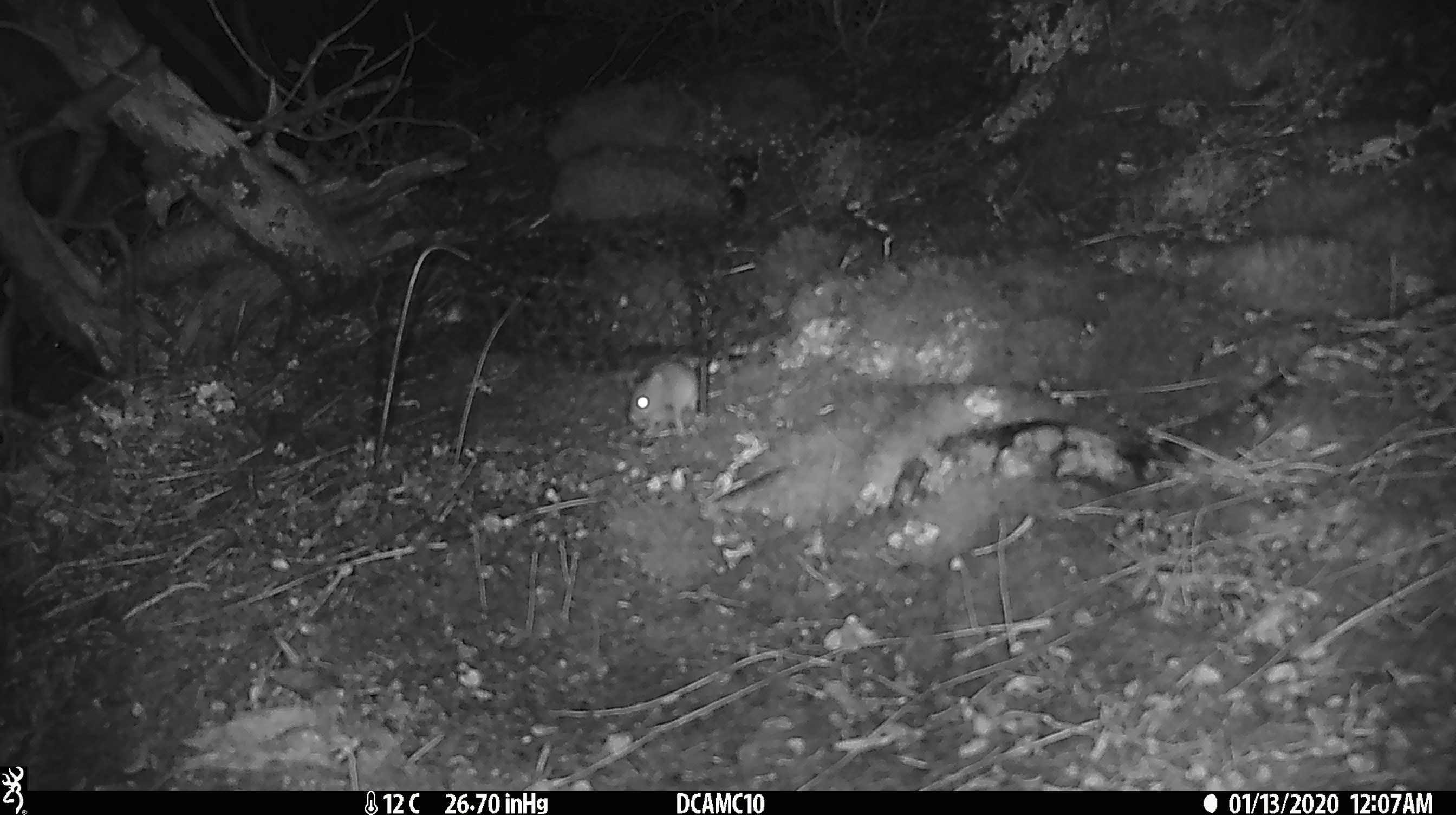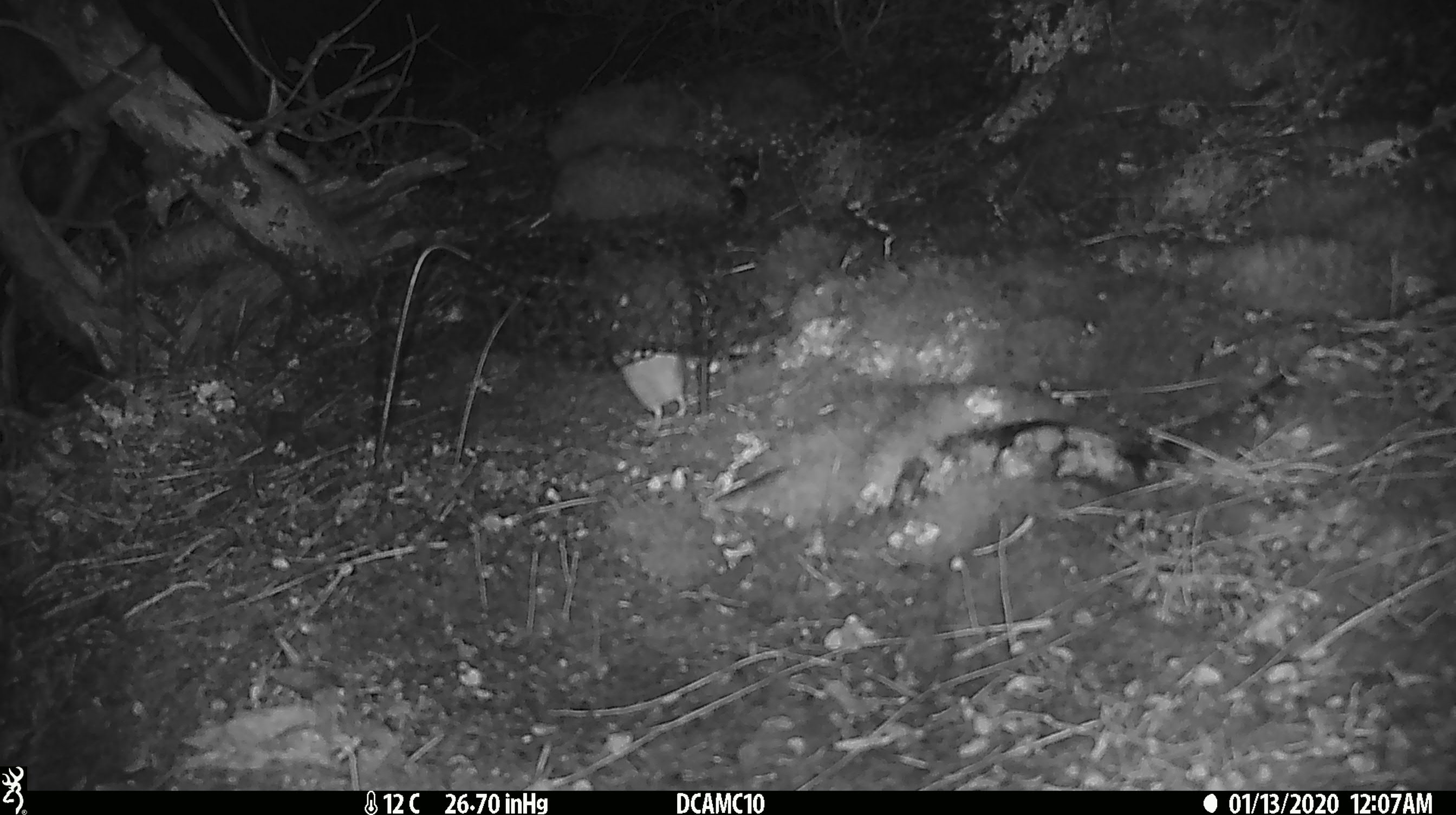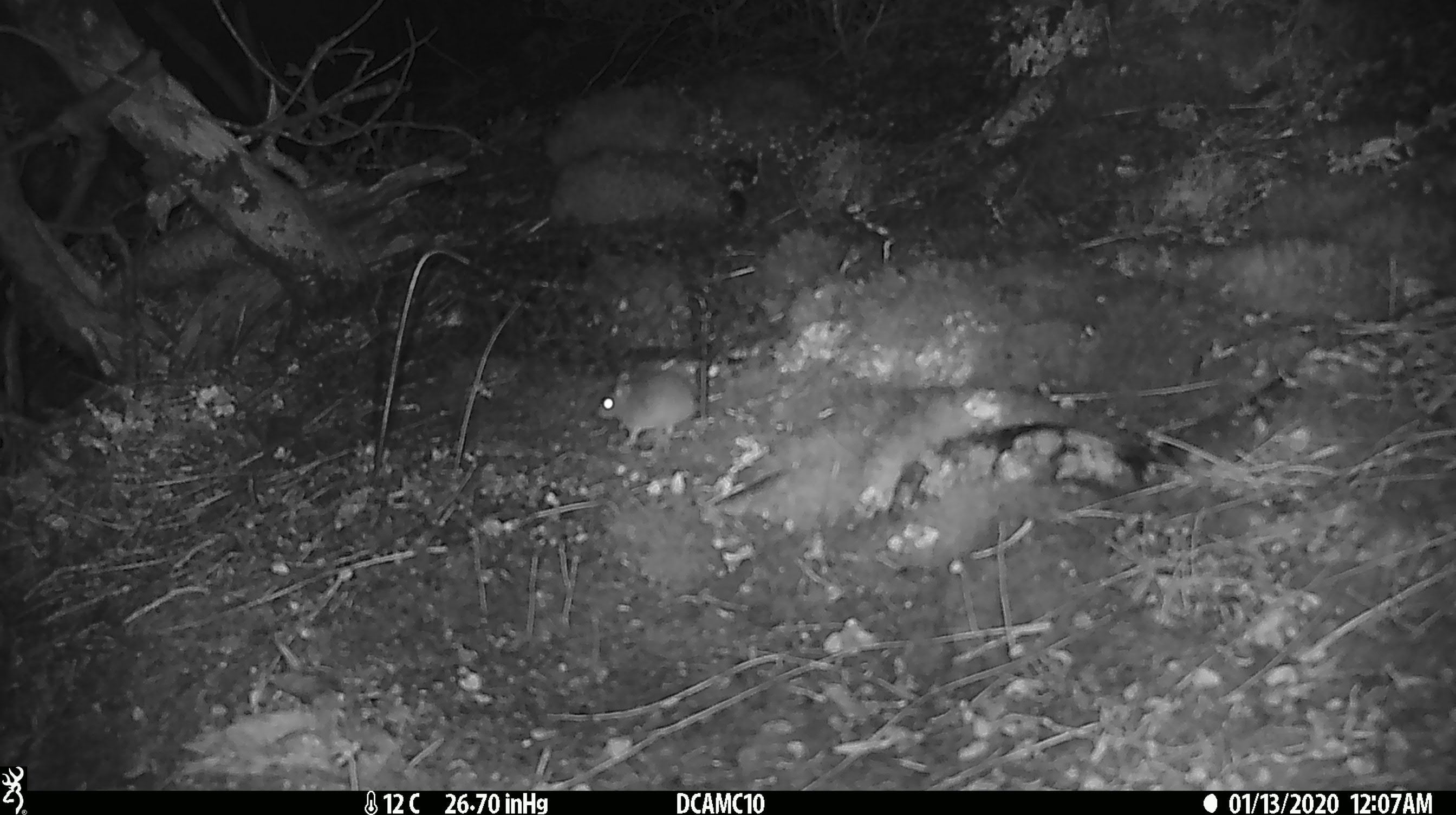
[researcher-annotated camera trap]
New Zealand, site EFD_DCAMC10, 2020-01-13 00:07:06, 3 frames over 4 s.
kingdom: Animalia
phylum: Chordata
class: Mammalia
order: Rodentia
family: Muridae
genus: Mus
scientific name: Mus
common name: mouse